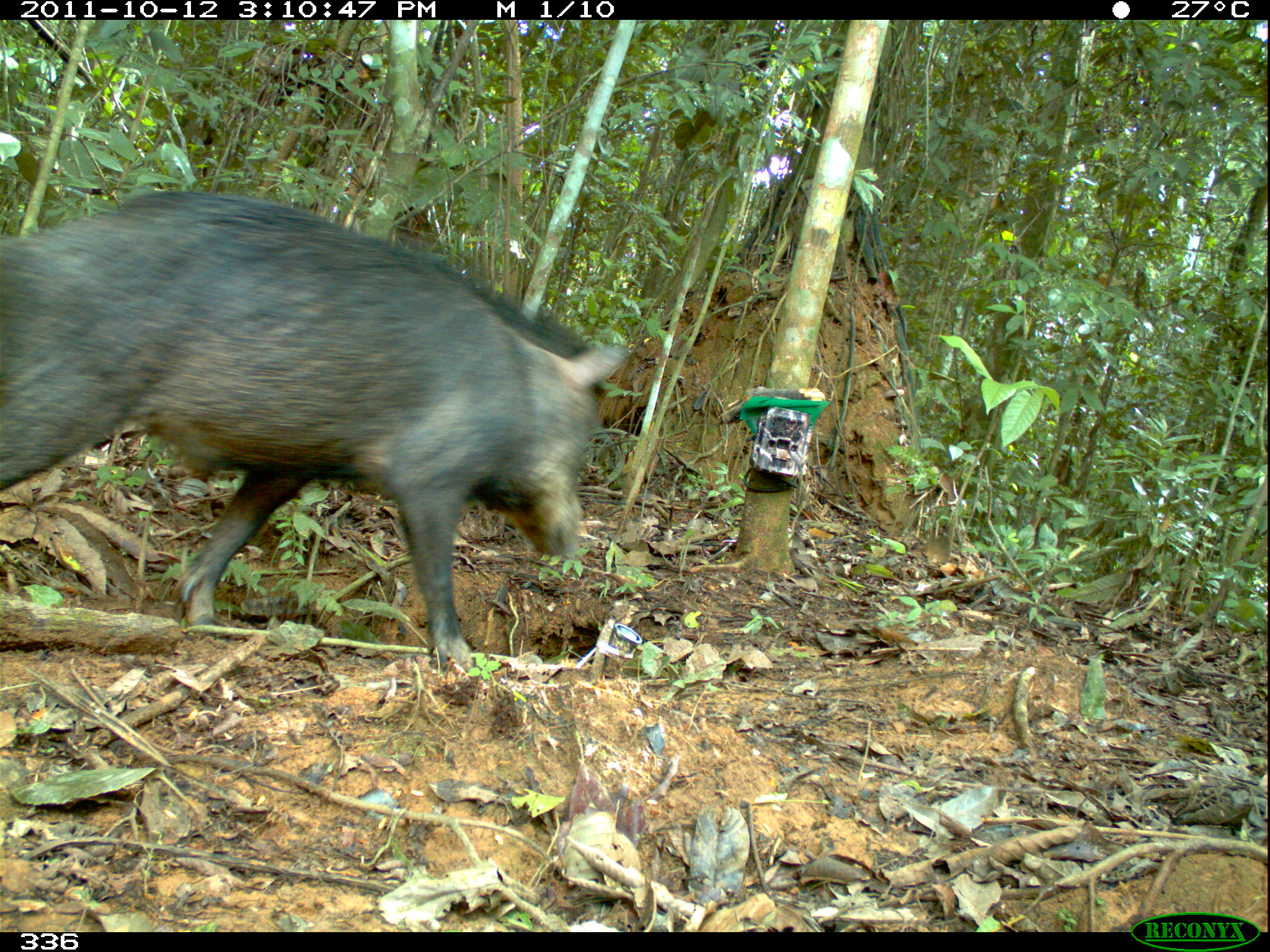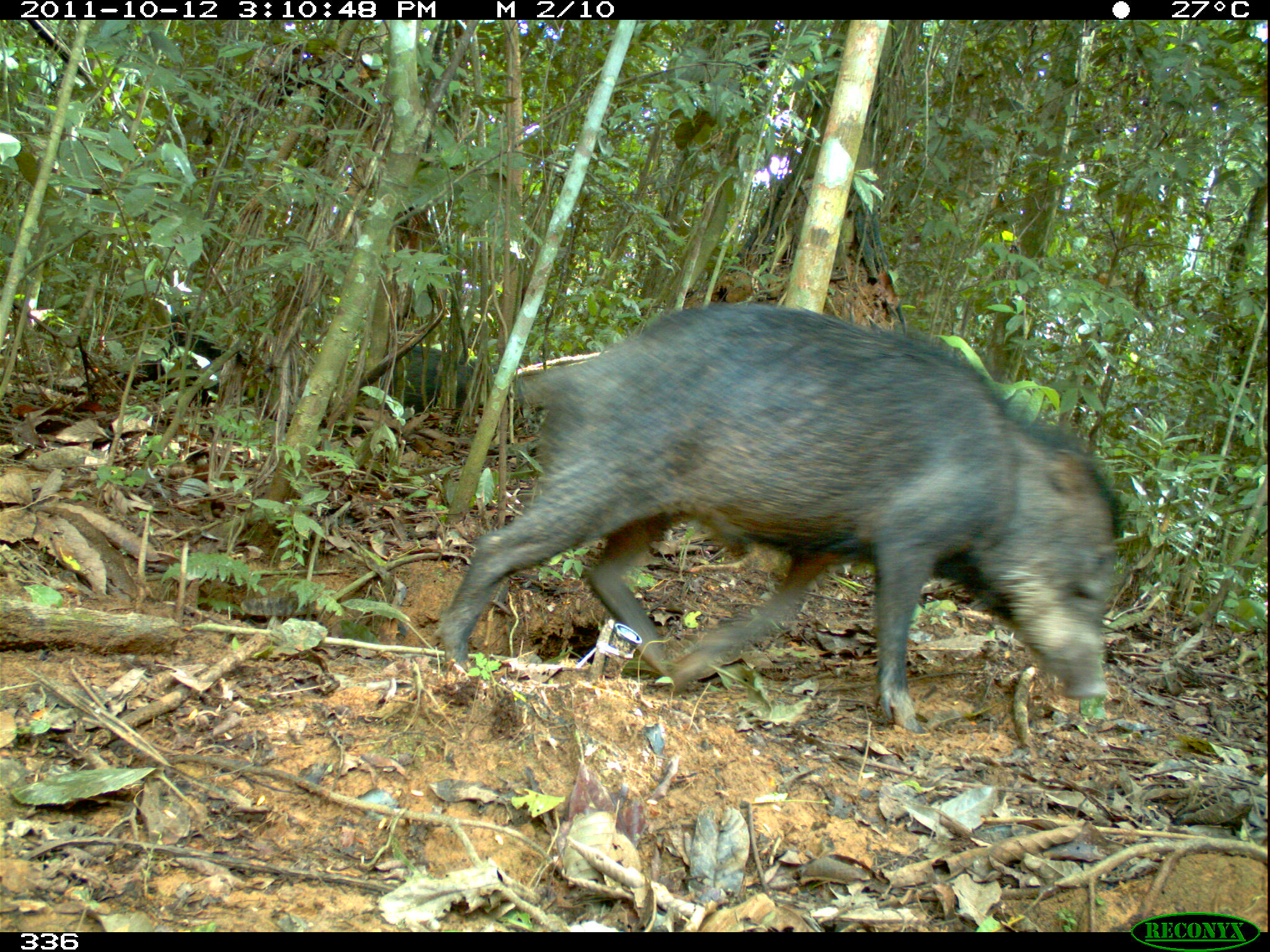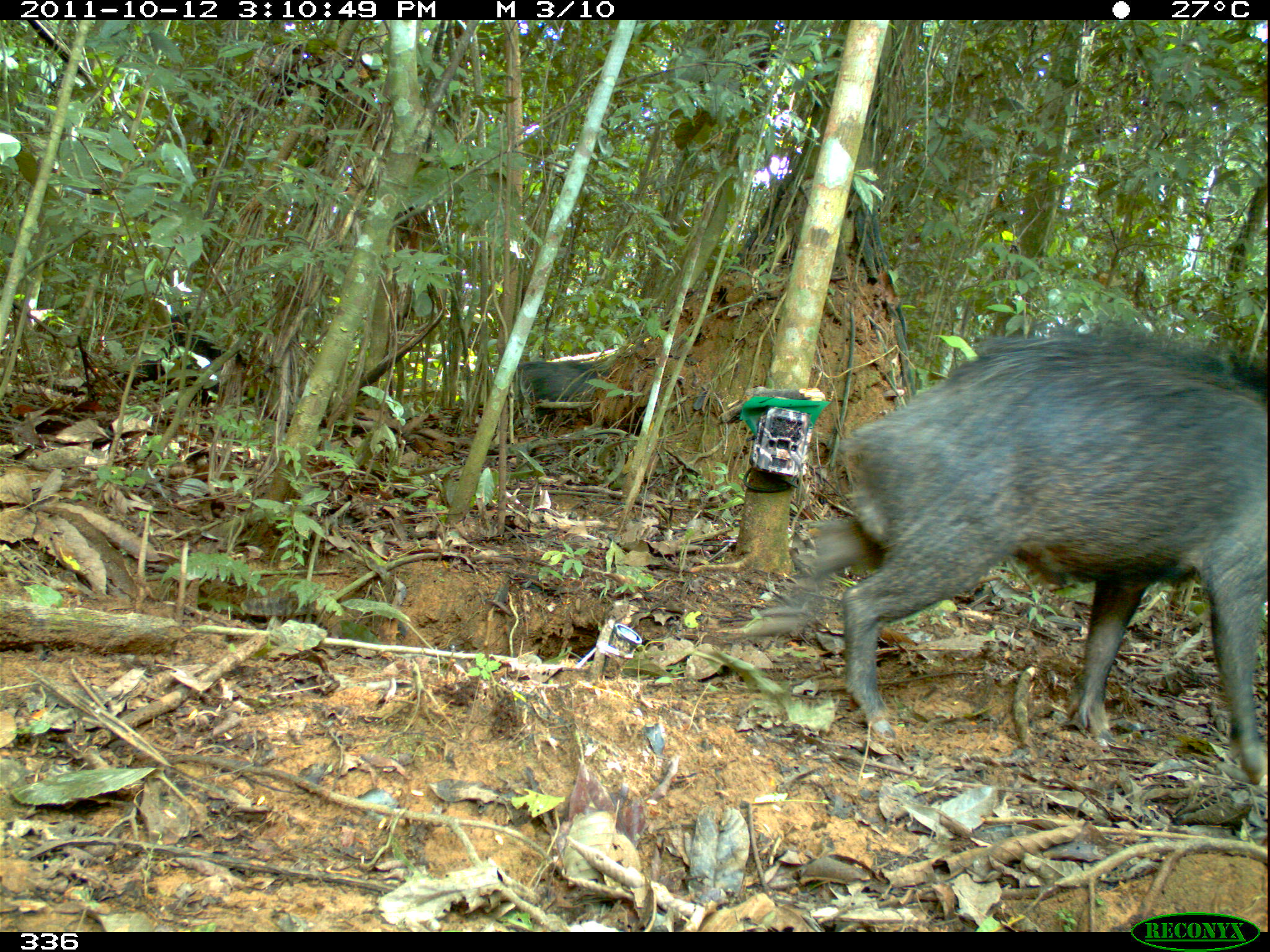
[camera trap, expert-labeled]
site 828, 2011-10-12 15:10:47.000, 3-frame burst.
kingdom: Animalia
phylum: Chordata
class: Mammalia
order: Artiodactyla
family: Tayassuidae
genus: Tayassu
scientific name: Tayassu pecari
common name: white-lipped peccary